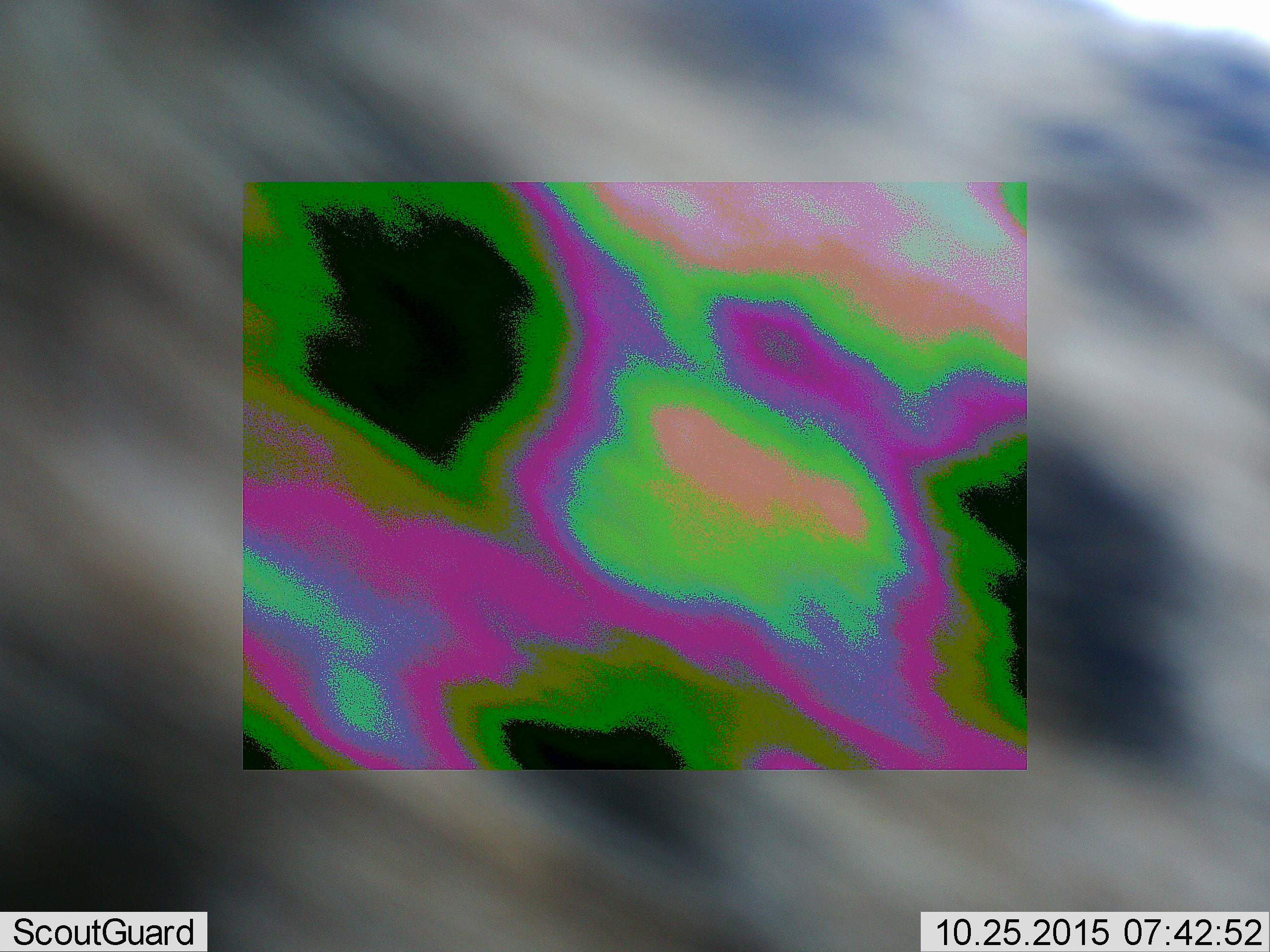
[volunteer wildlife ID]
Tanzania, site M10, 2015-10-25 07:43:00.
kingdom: Animalia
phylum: Chordata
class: Mammalia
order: Carnivora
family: Felidae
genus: Acinonyx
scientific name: Acinonyx jubatus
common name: cheetah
Cheetah (Acinonyx jubatus), count 1. Behavior (volunteer vote fractions): standing 25%, resting 0%, moving 75%, interacting 0%. Young present (vote fraction): 0%. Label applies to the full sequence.